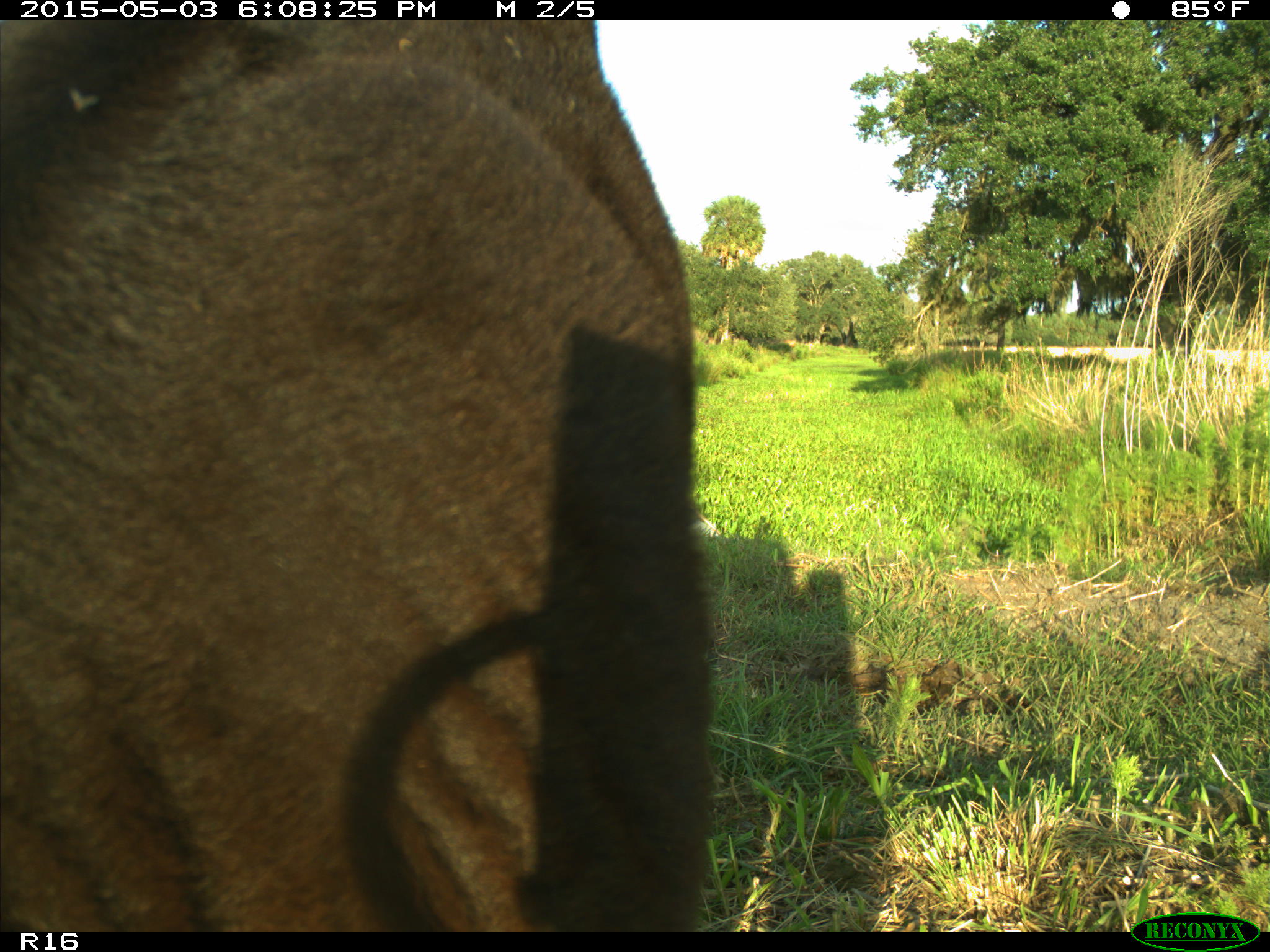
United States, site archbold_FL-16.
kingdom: Animalia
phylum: Chordata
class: Mammalia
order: Artiodactyla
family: Bovidae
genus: Bos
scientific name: Bos taurus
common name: domestic cow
Bos taurus (domestic cow).